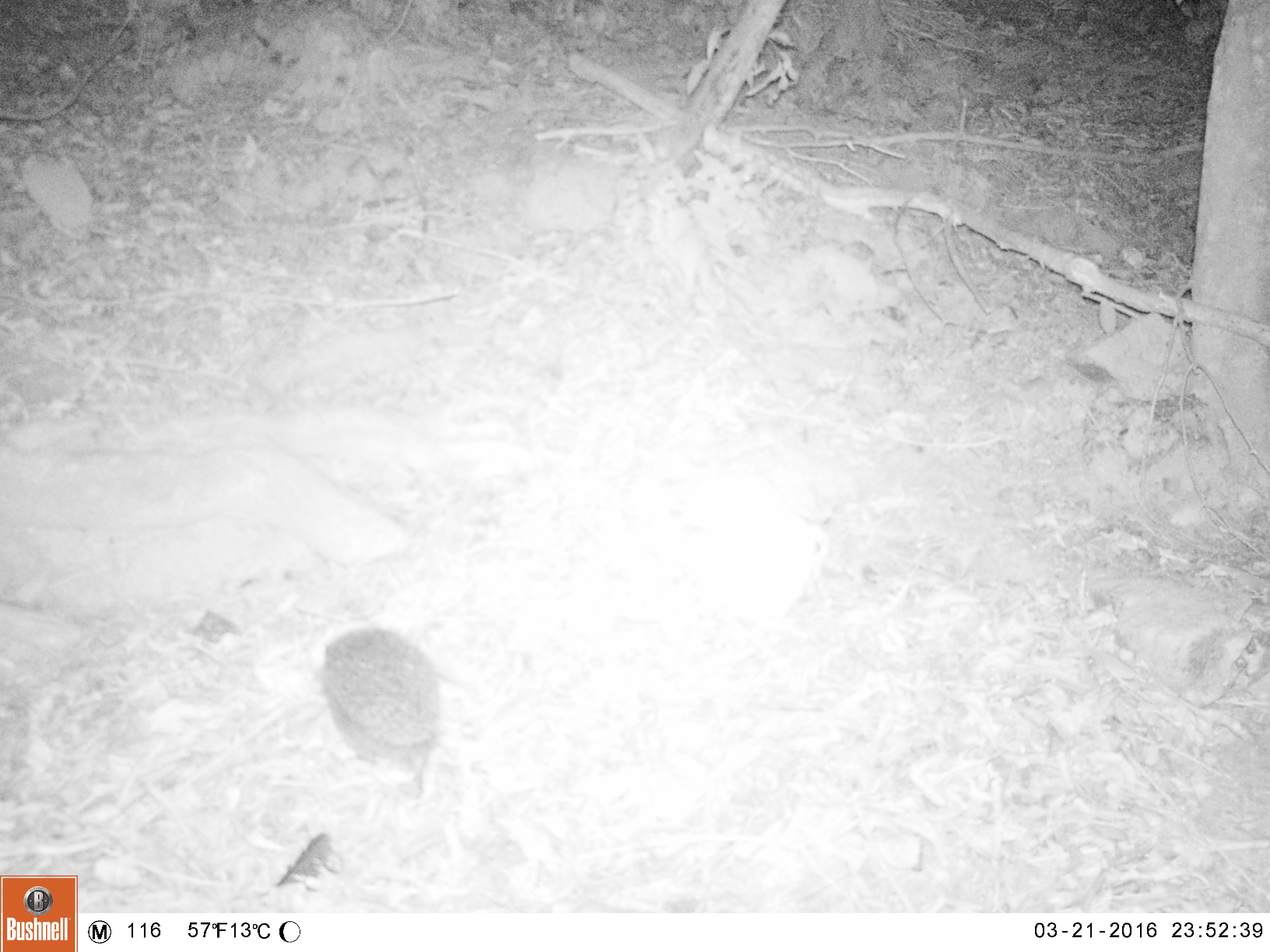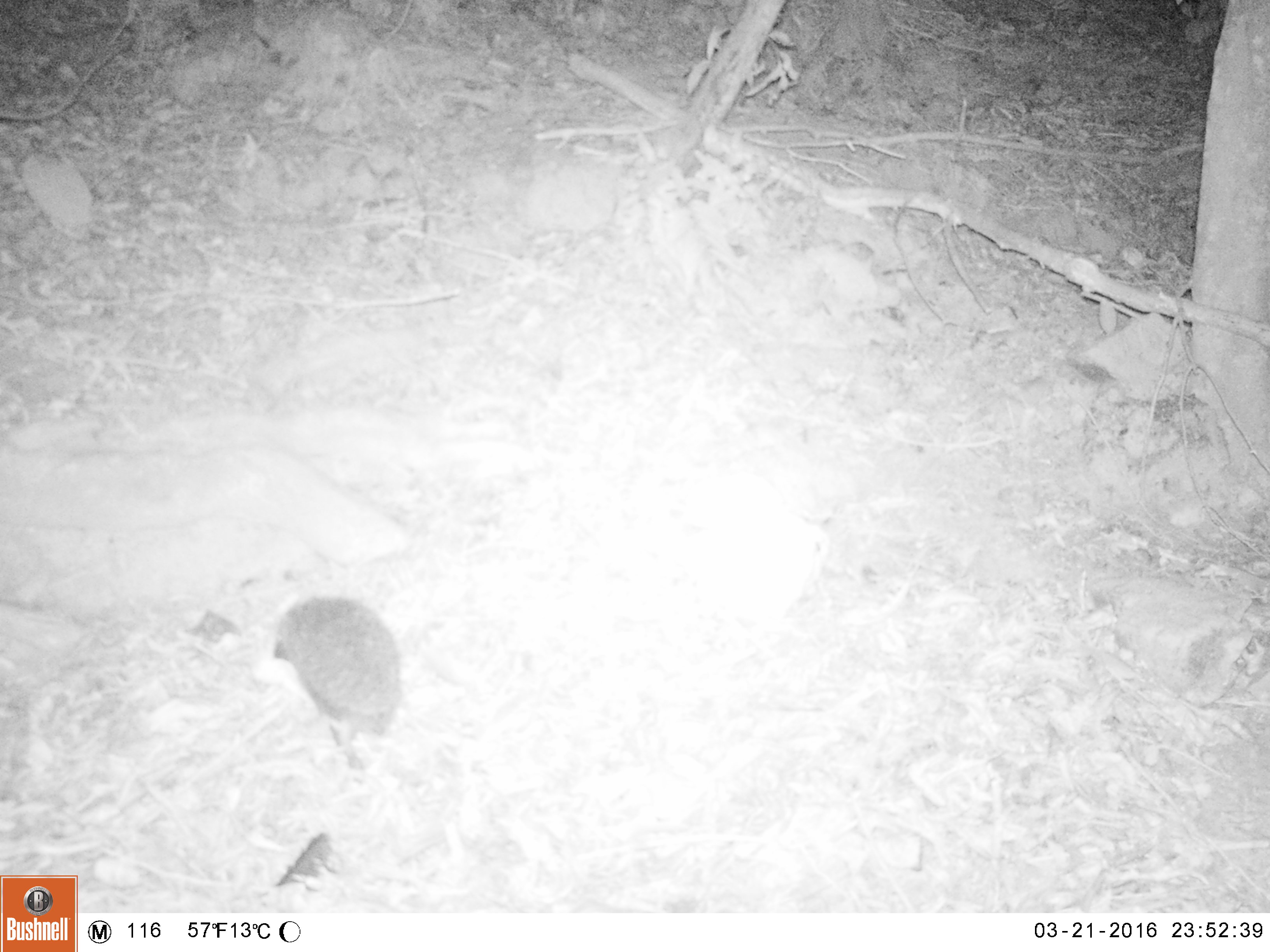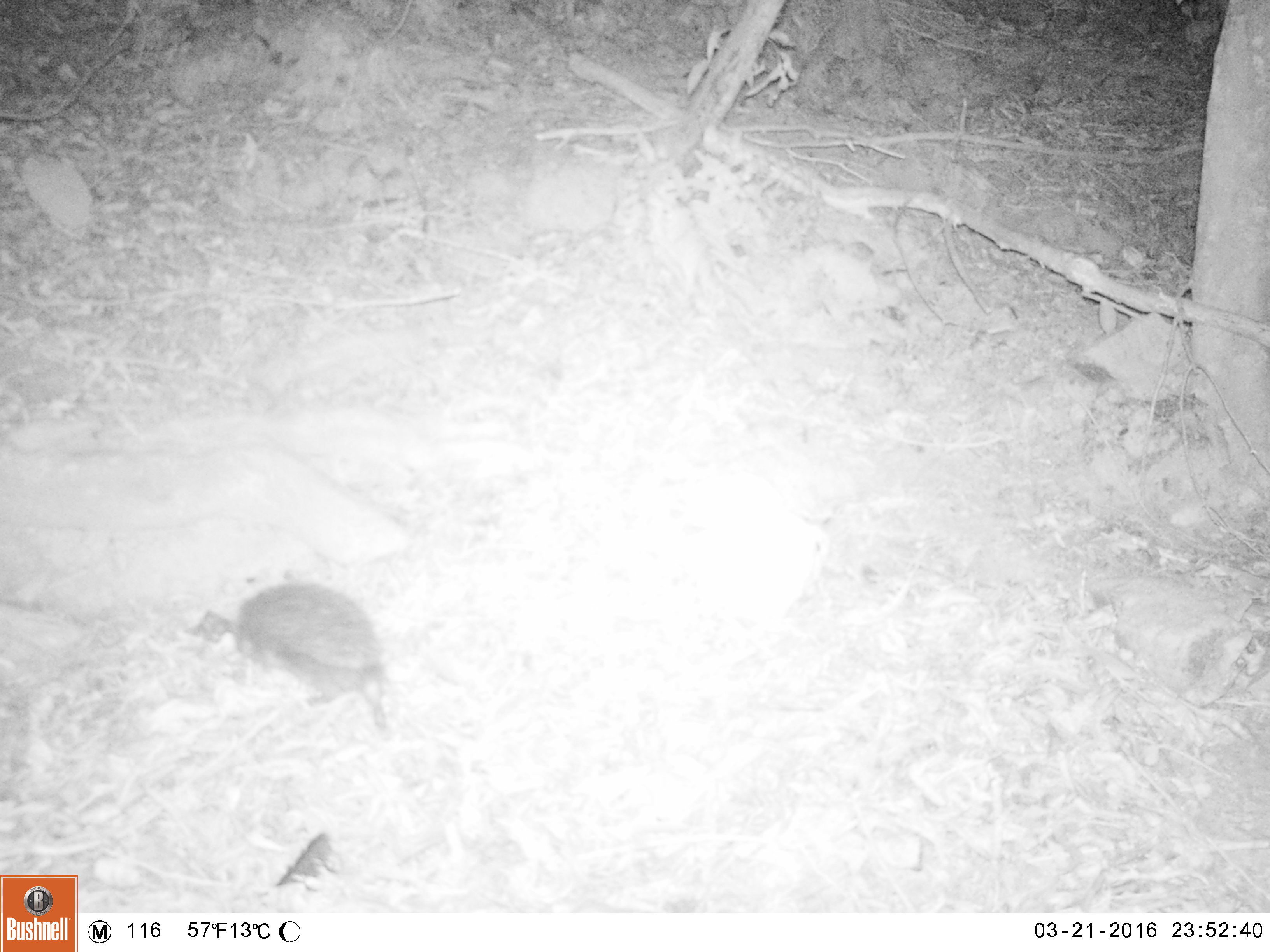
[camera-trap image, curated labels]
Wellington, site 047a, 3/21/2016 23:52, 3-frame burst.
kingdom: Animalia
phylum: Chordata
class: Mammalia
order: Eulipotyphla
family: Erinaceidae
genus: Erinaceus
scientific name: Erinaceus europaeus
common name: hedgehog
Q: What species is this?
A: Hedgehog (Erinaceus europaeus).